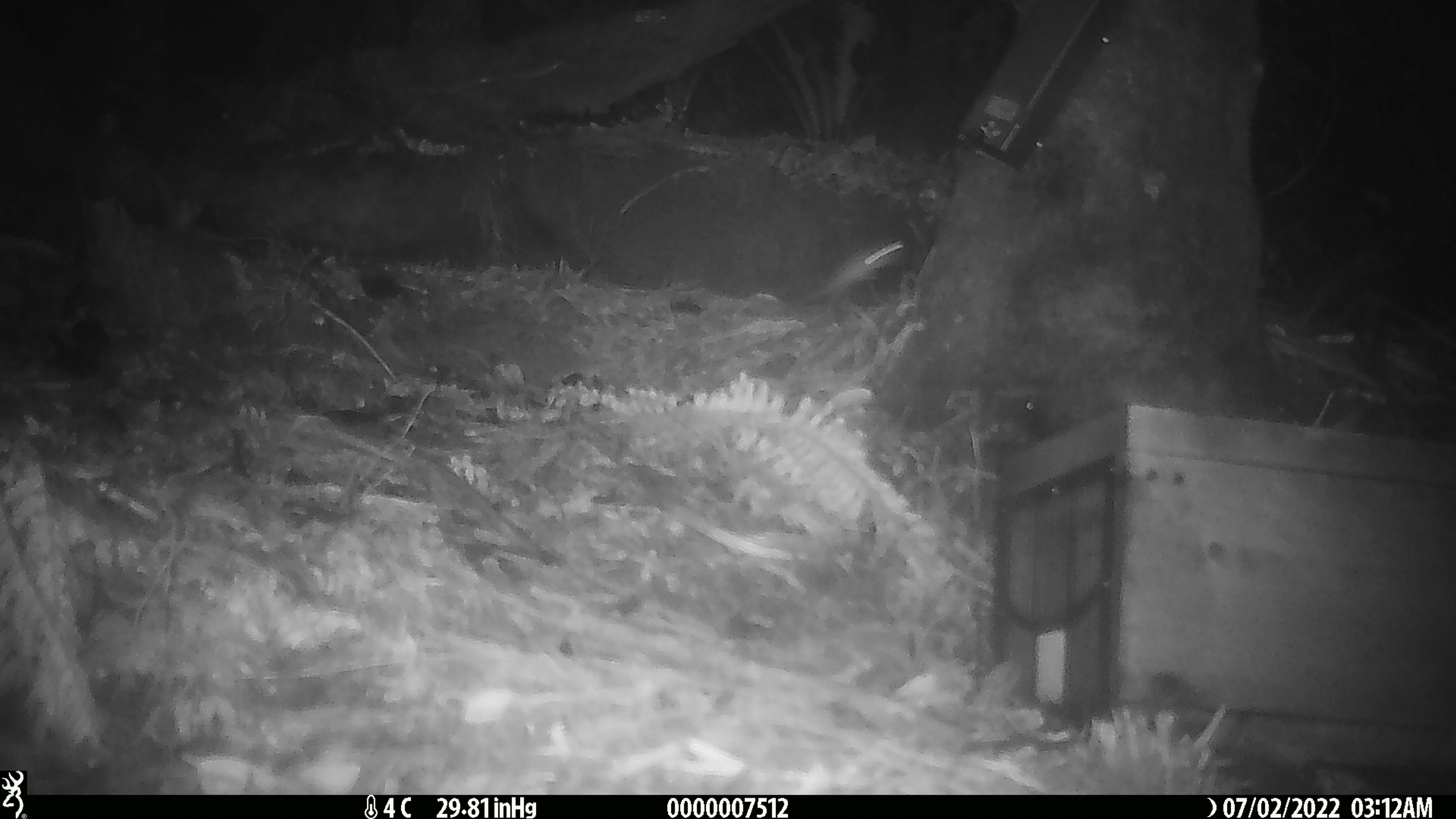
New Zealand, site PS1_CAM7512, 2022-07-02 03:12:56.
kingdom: Animalia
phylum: Chordata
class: Mammalia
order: Rodentia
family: Muridae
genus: Mus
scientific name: Mus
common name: mouse